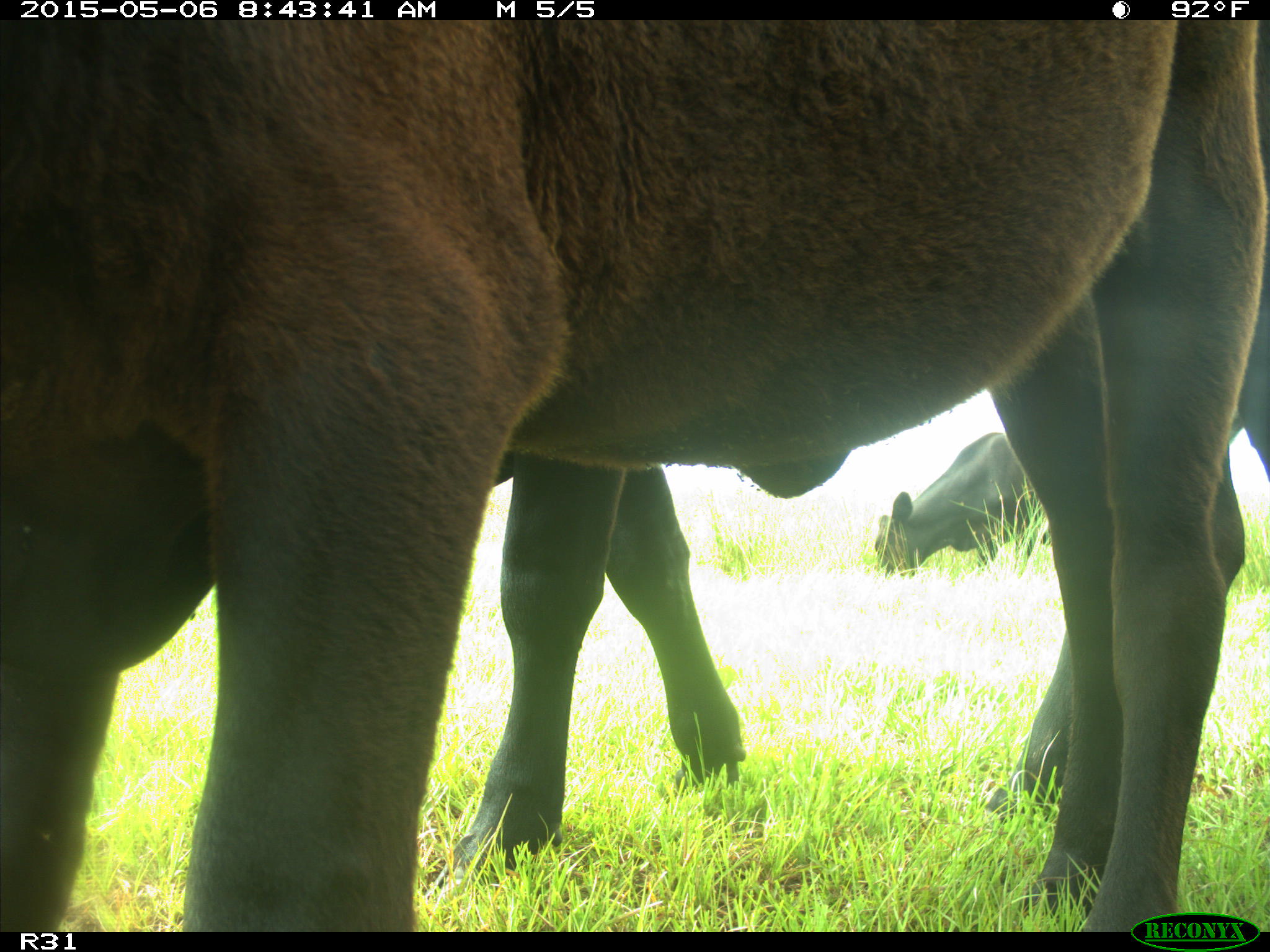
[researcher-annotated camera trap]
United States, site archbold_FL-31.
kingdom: Animalia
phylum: Chordata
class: Mammalia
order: Artiodactyla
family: Bovidae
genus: Bos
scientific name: Bos taurus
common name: domestic cow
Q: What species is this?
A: Bos taurus (domestic cow).